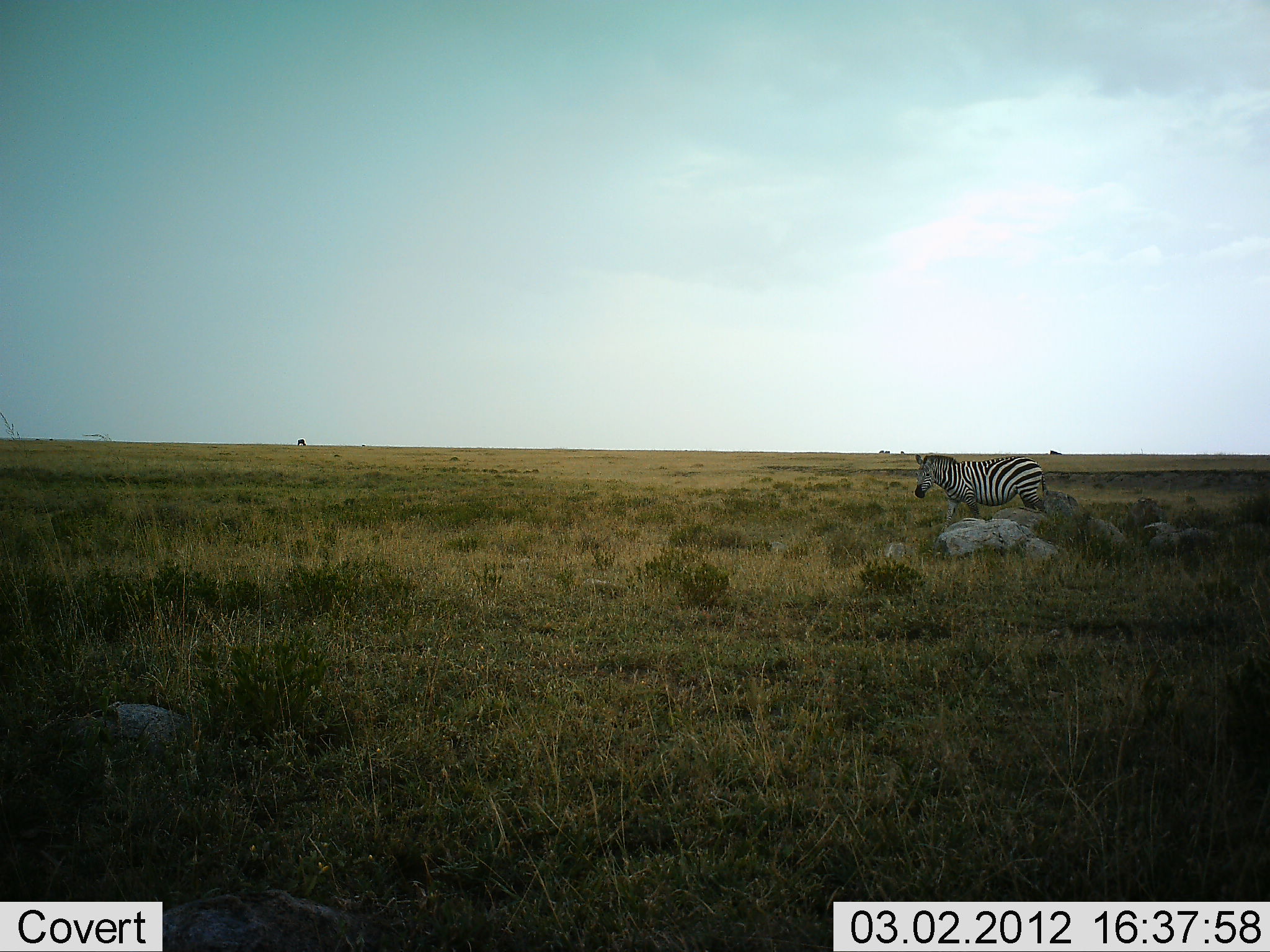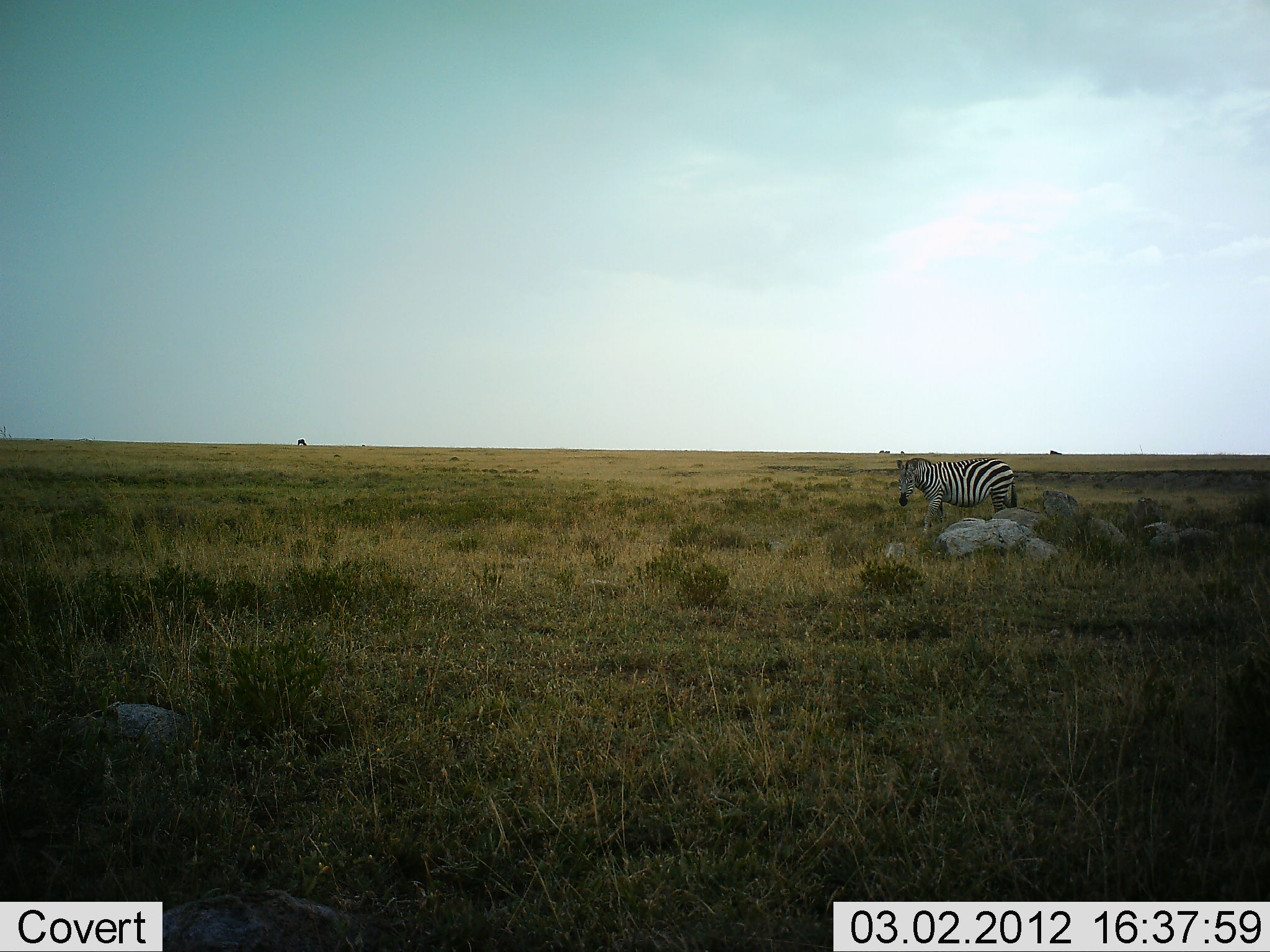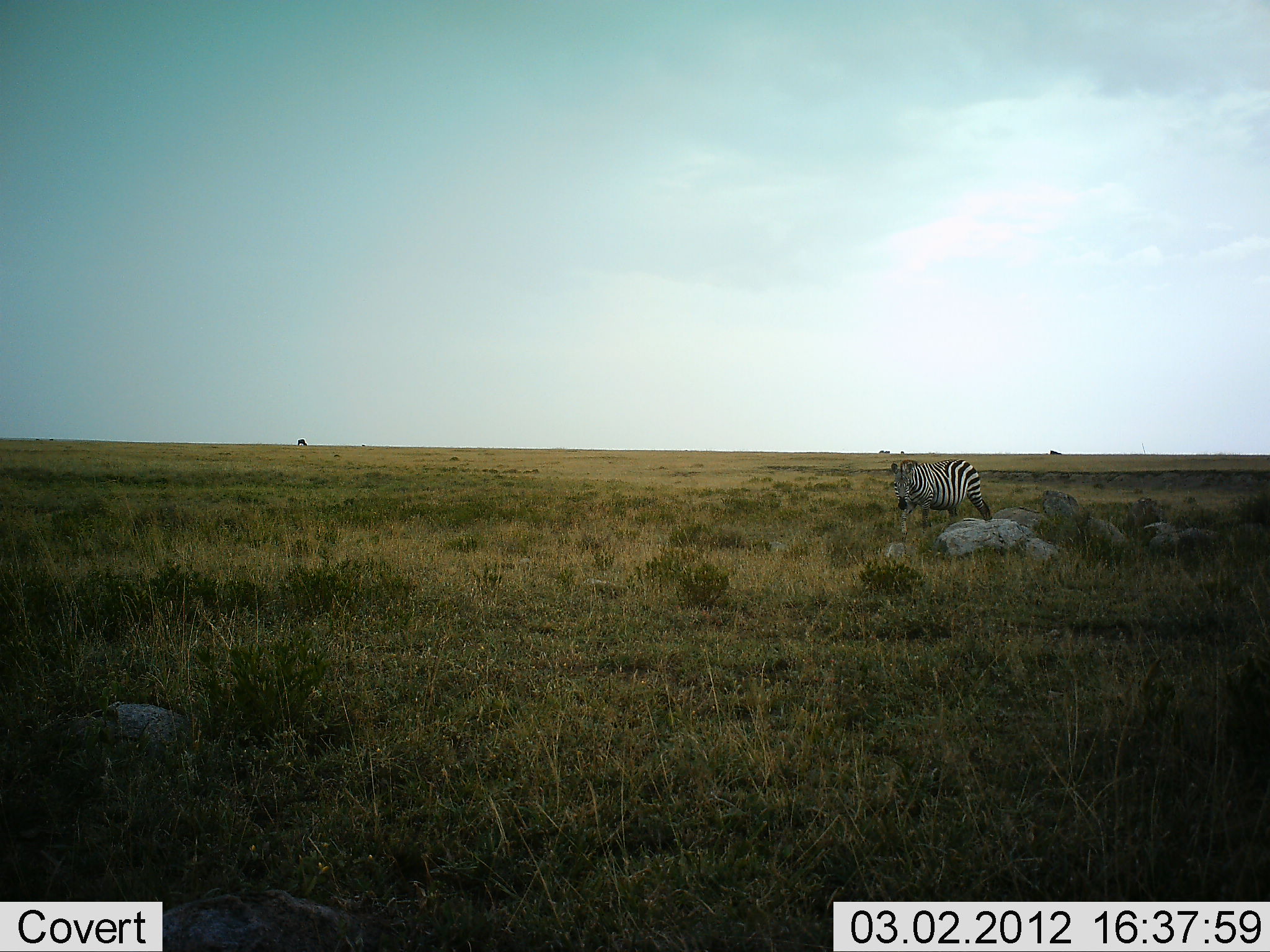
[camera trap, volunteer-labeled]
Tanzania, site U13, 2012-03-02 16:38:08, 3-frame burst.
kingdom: Animalia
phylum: Chordata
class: Mammalia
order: Perissodactyla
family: Equidae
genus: Equus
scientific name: Equus quagga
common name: plains zebra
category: zebra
Zebra (plains zebra) (Equus quagga), count 1. Behavior (volunteer vote fractions): standing 7%, resting 0%, moving 100%, interacting 0%. Young present (vote fraction): 0%. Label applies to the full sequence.